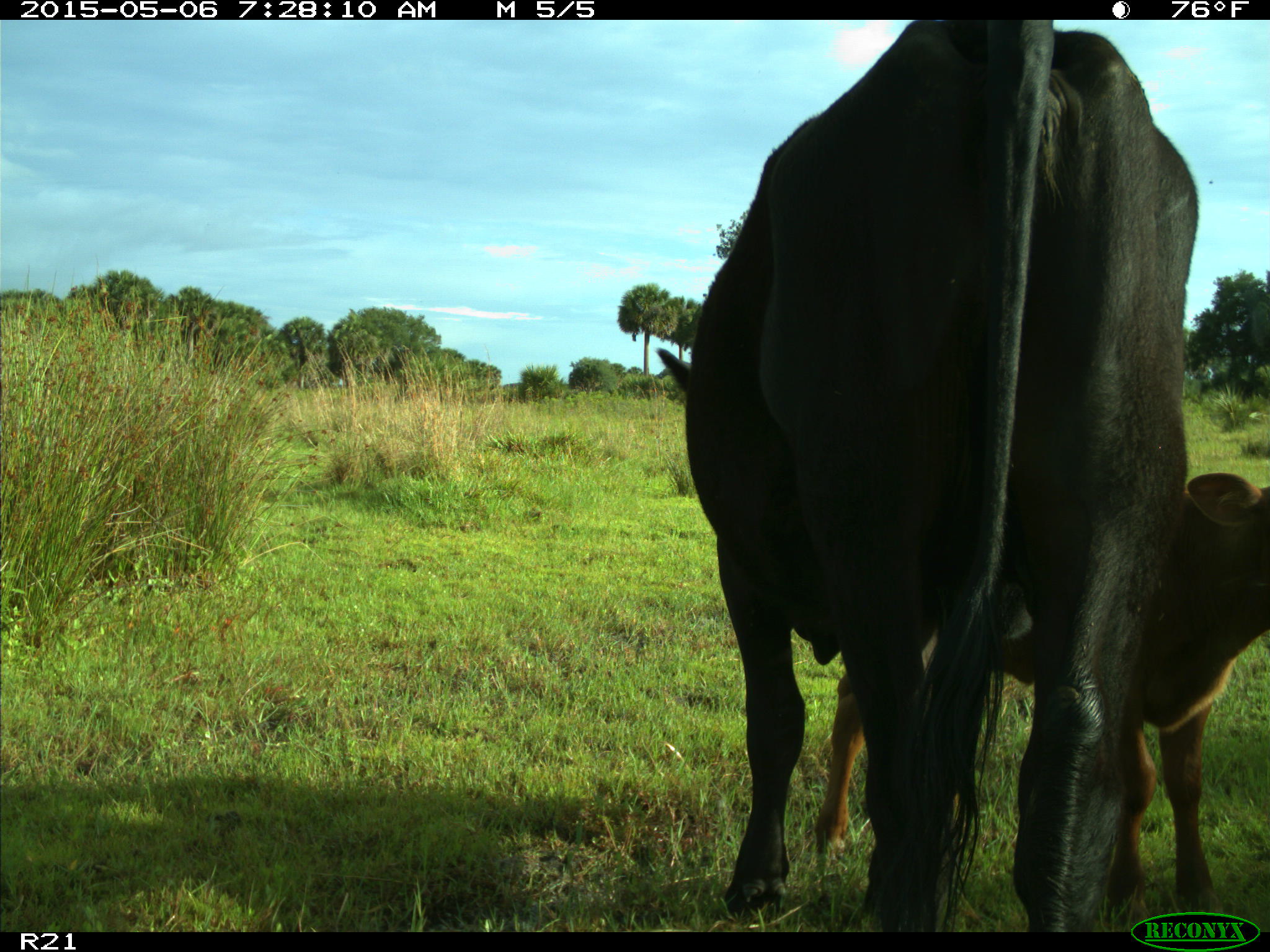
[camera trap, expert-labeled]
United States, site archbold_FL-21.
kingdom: Animalia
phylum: Chordata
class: Mammalia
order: Artiodactyla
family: Bovidae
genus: Bos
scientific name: Bos taurus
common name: domestic cow